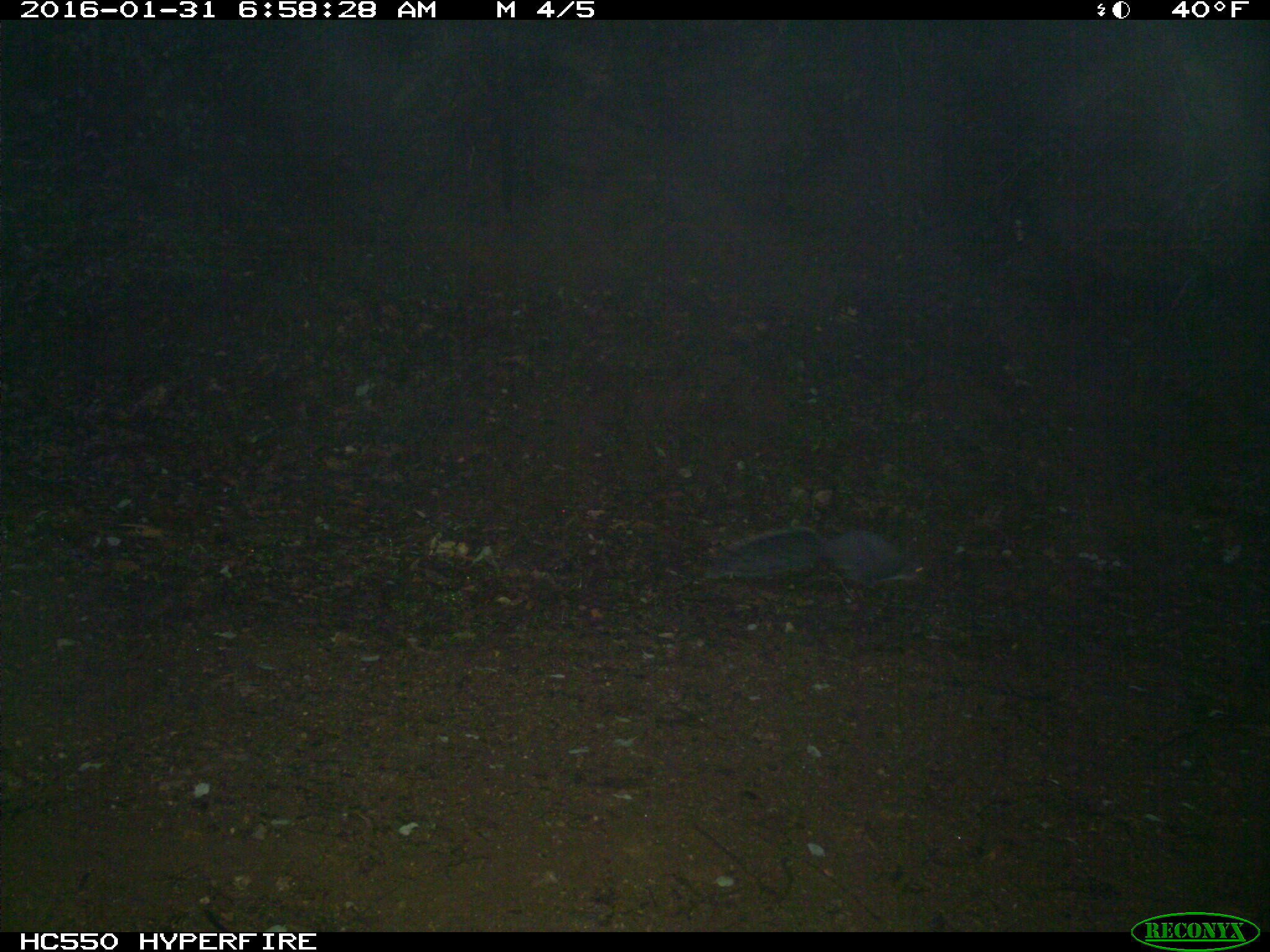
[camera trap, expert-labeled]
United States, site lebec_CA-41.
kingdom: Animalia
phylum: Chordata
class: Mammalia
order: Rodentia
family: Sciuridae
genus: Sciurus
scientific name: Sciurus carolinensis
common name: eastern gray squirrel